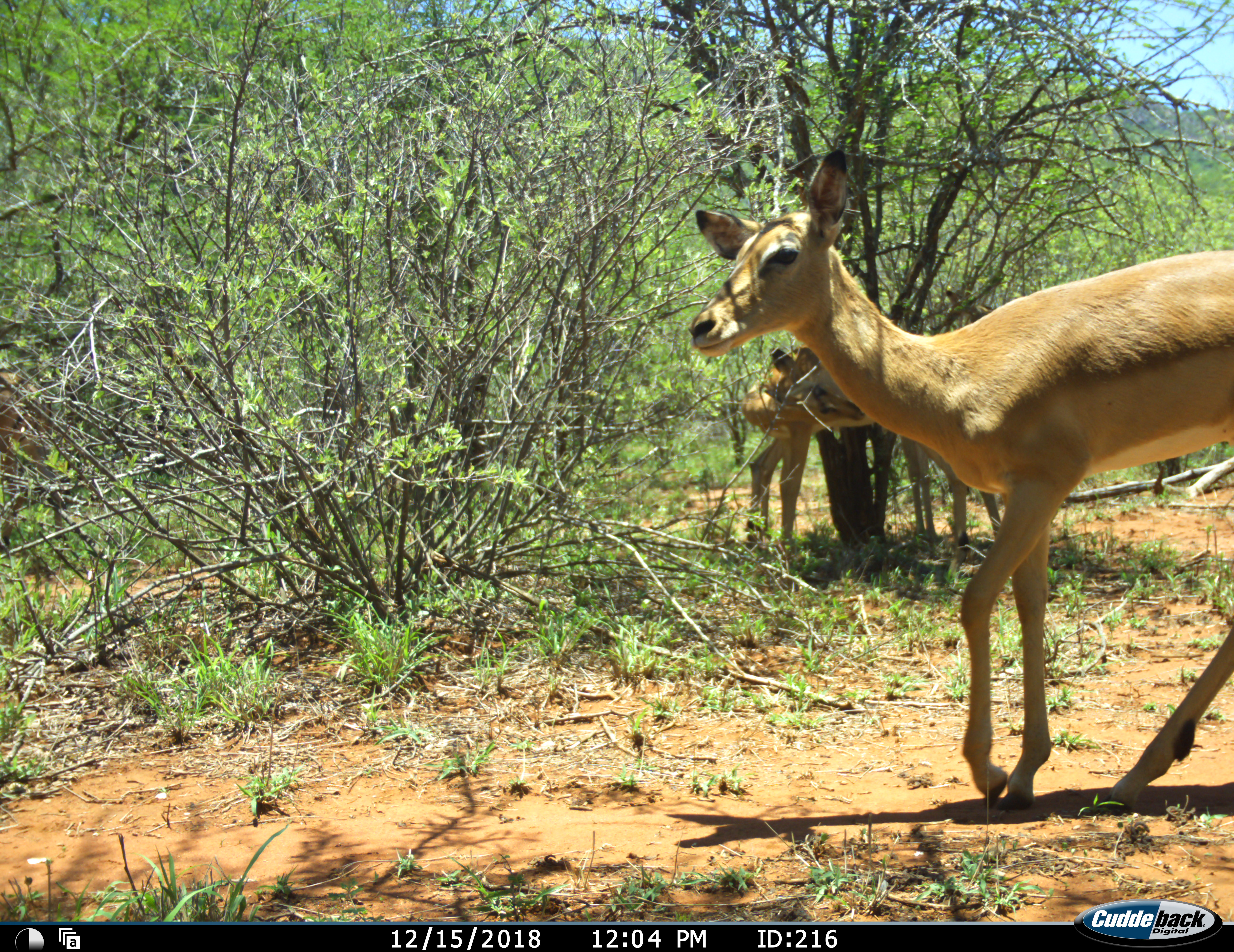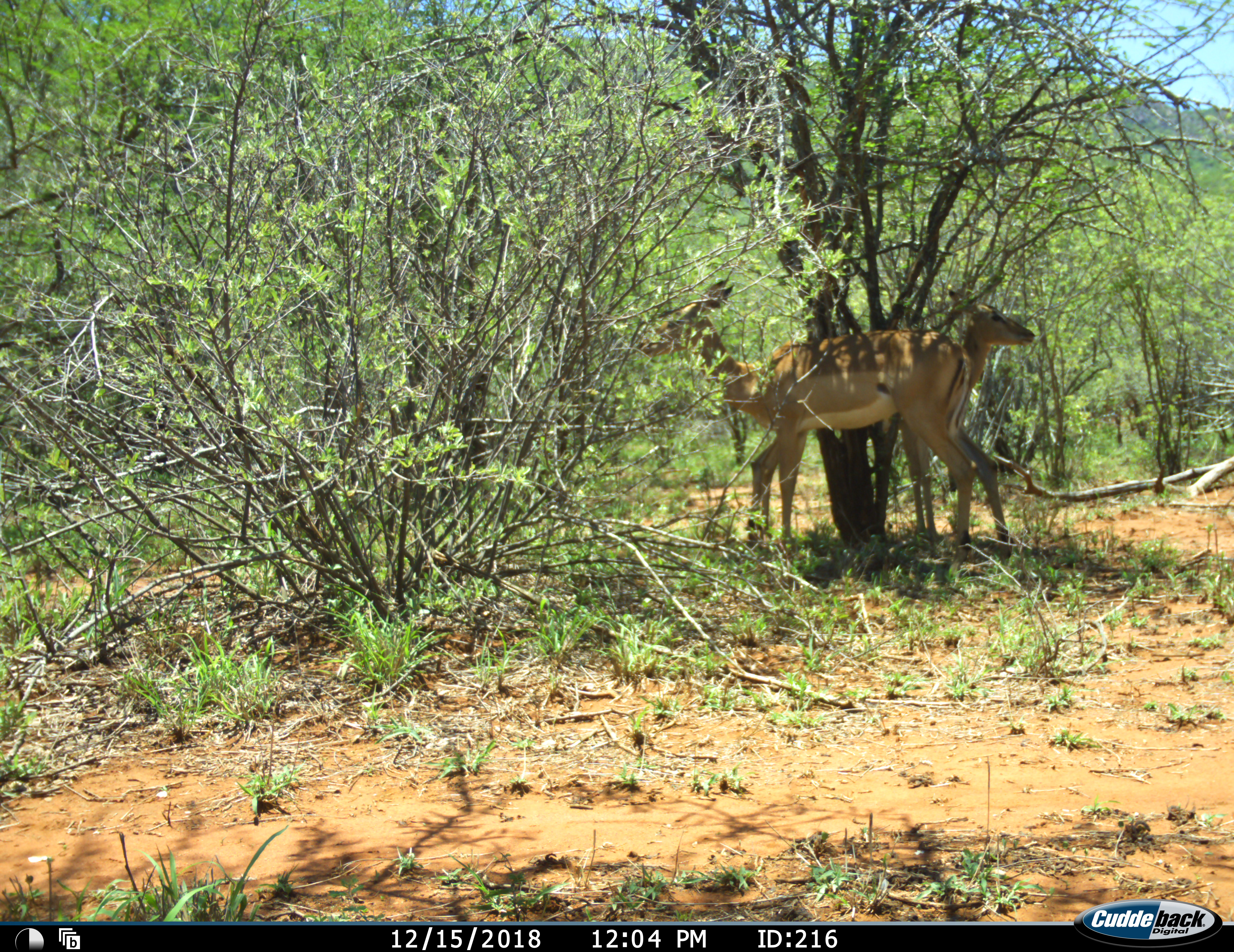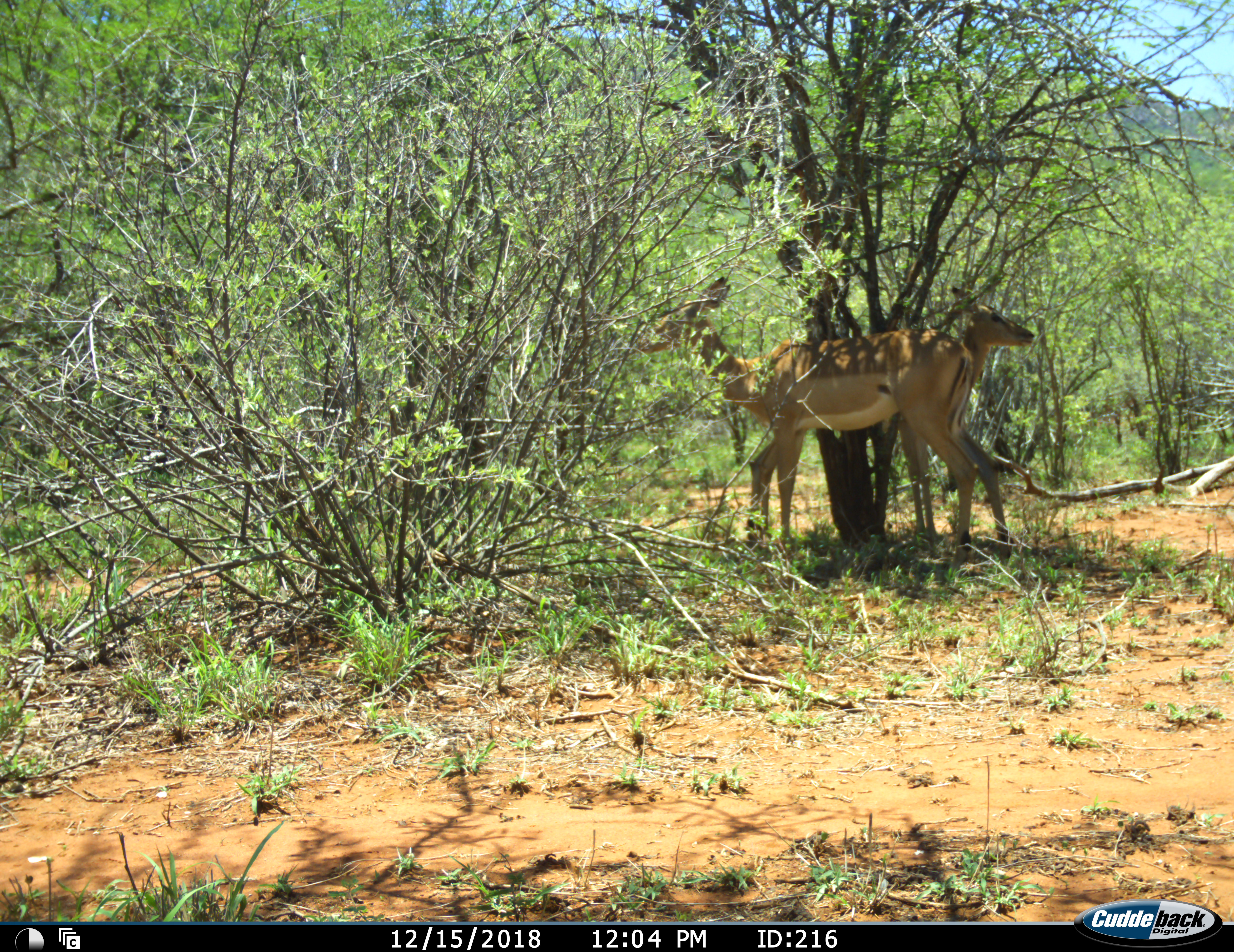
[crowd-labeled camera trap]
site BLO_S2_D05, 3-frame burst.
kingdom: Animalia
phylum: Chordata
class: Mammalia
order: Artiodactyla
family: Bovidae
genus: Aepyceros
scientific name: Aepyceros melampus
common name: impala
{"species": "impala (Aepyceros melampus)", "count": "3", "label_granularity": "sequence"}